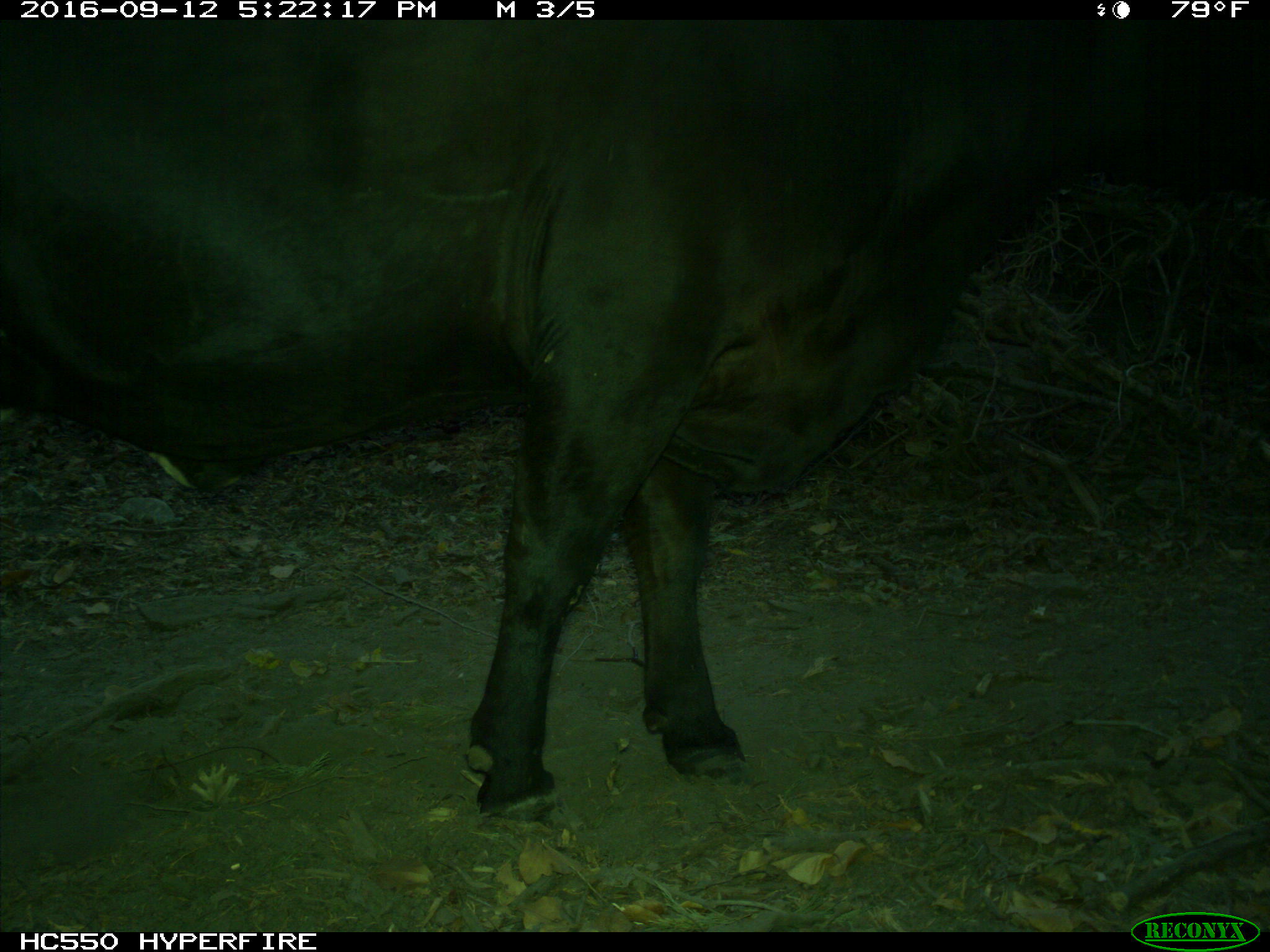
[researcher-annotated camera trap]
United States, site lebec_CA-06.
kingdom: Animalia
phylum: Chordata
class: Mammalia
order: Artiodactyla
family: Bovidae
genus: Bos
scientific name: Bos taurus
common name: domestic cow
Bos taurus (domestic cow).